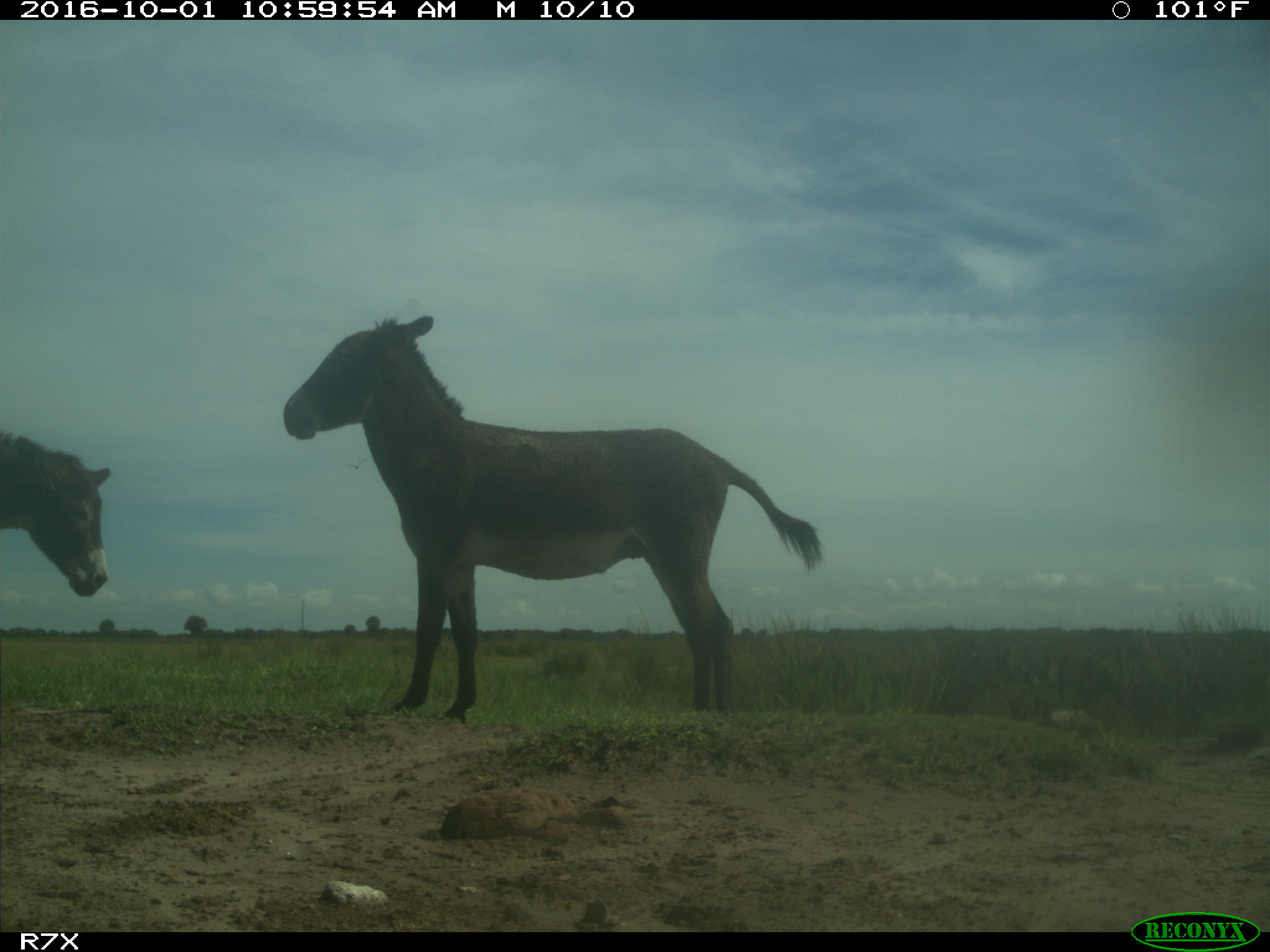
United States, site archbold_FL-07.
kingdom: Animalia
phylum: Chordata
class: Mammalia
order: Perissodactyla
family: Equidae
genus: Equus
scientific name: Equus africanus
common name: african wild ass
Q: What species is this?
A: Equus africanus (african wild ass).